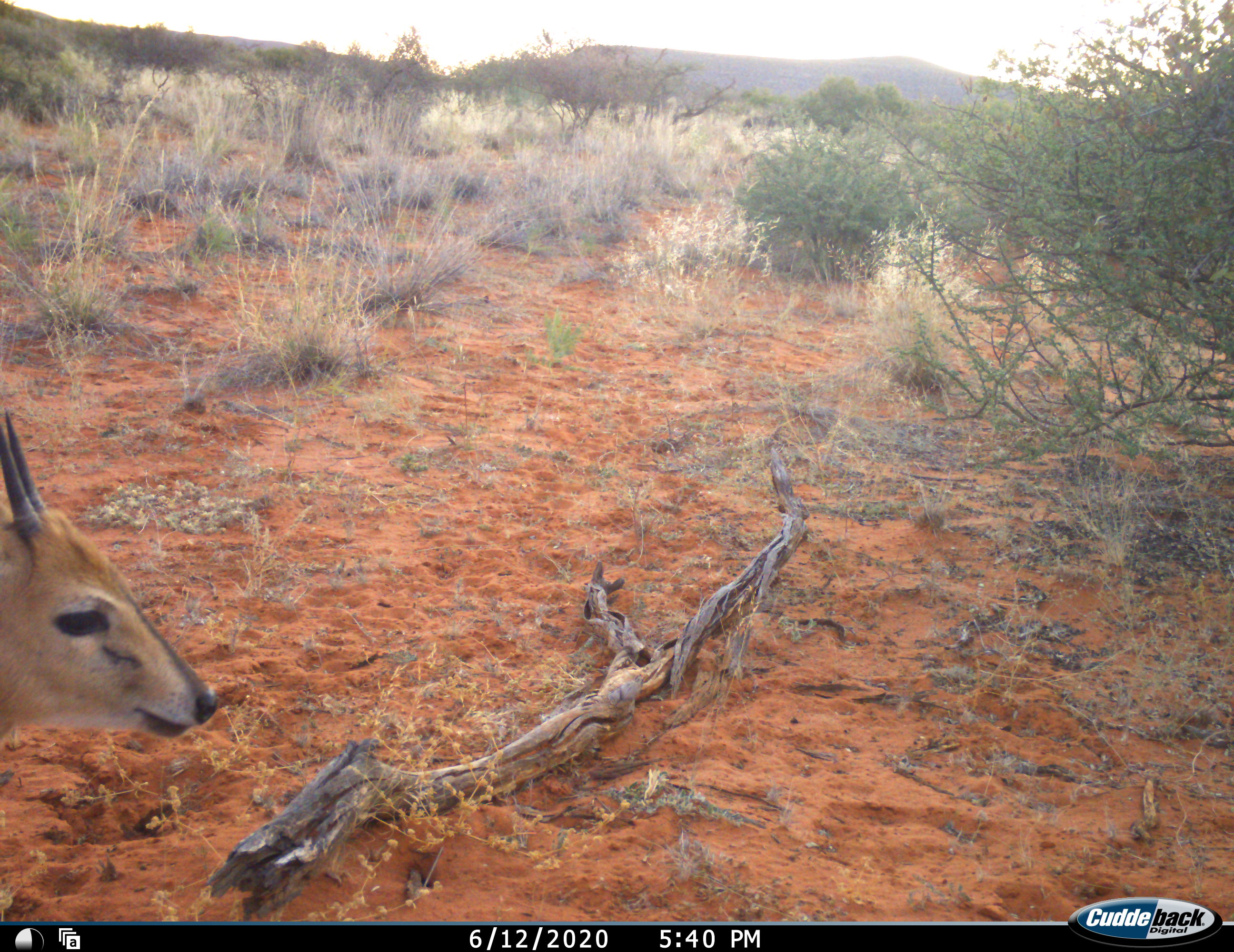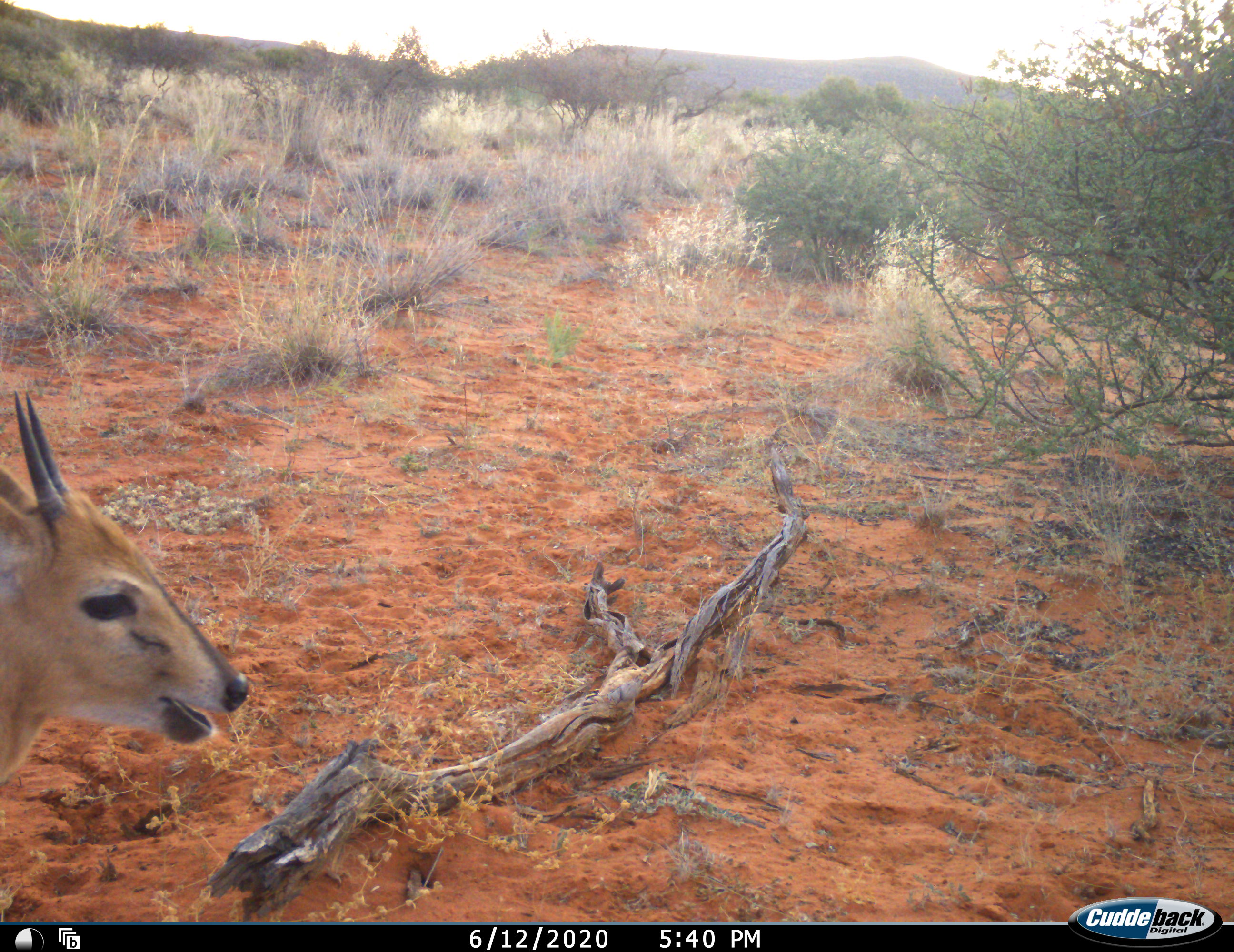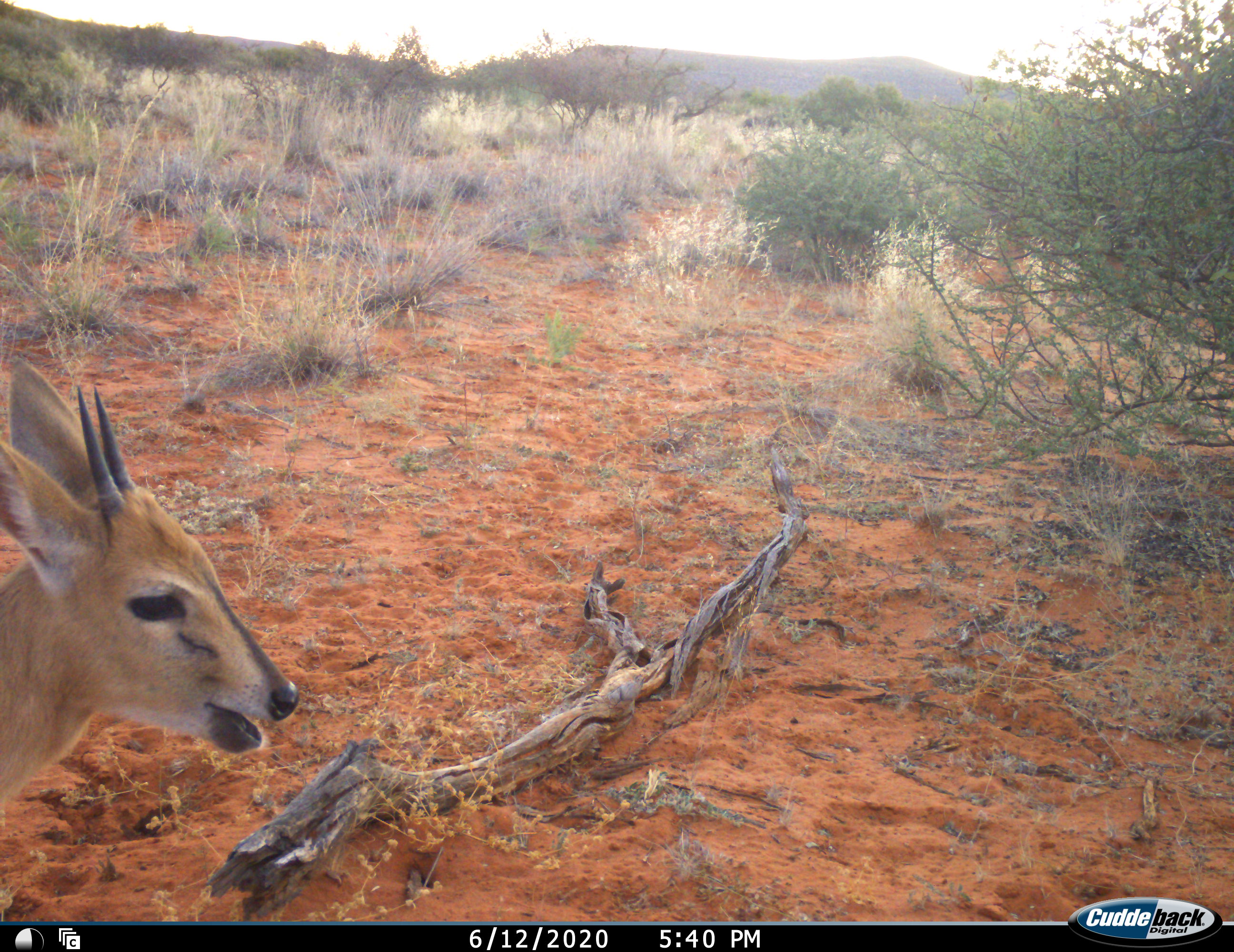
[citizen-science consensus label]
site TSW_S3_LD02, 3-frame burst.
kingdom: Animalia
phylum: Chordata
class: Mammalia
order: Artiodactyla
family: Bovidae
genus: Sylvicapra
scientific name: Sylvicapra grimmia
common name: common duiker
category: duikercommongrey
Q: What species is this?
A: Duikercommongrey (common duiker) (Sylvicapra grimmia).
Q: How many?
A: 1.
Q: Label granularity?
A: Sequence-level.